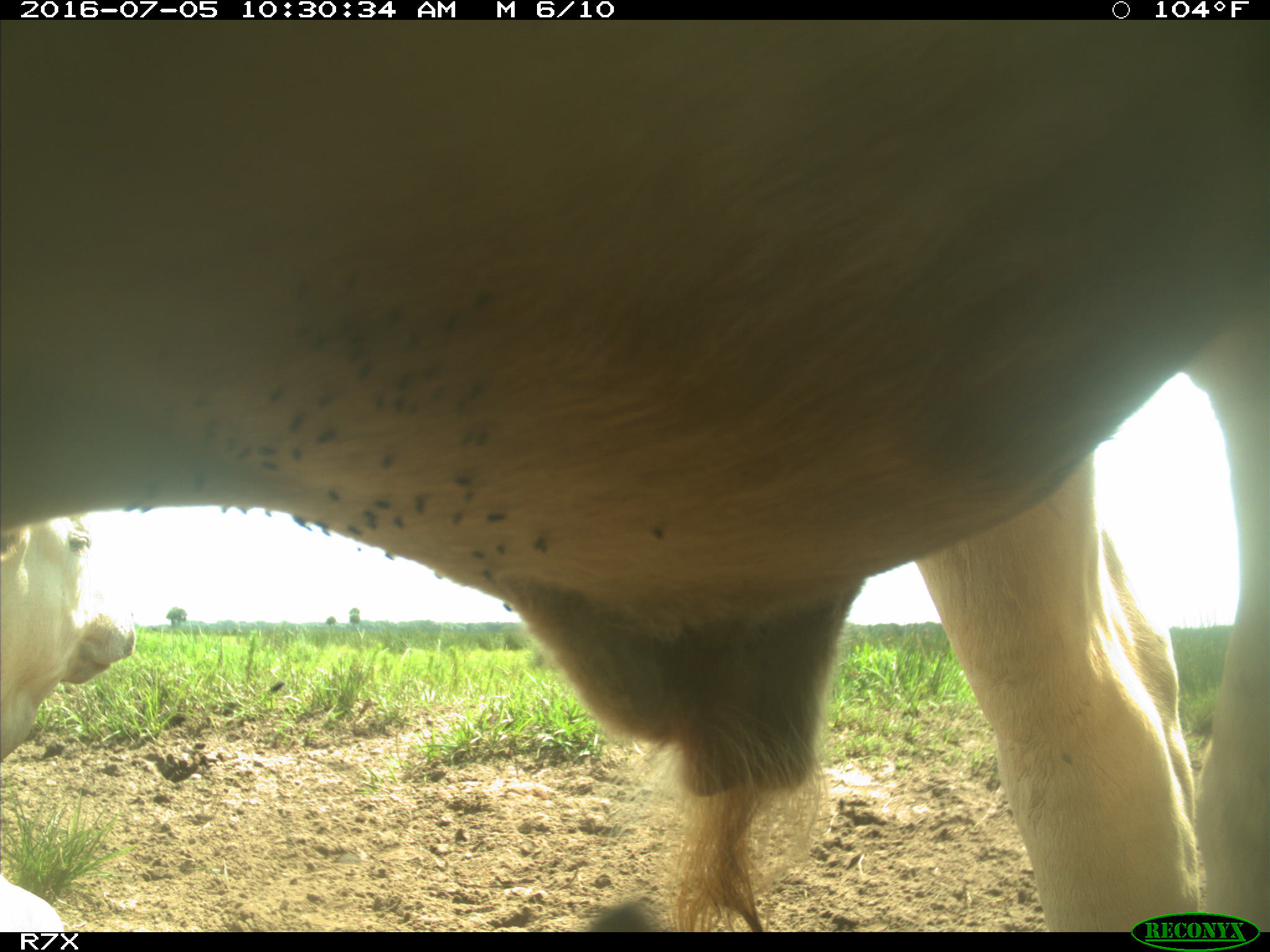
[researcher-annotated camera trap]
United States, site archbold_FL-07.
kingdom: Animalia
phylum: Chordata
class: Mammalia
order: Artiodactyla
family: Bovidae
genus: Bos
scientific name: Bos taurus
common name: domestic cow